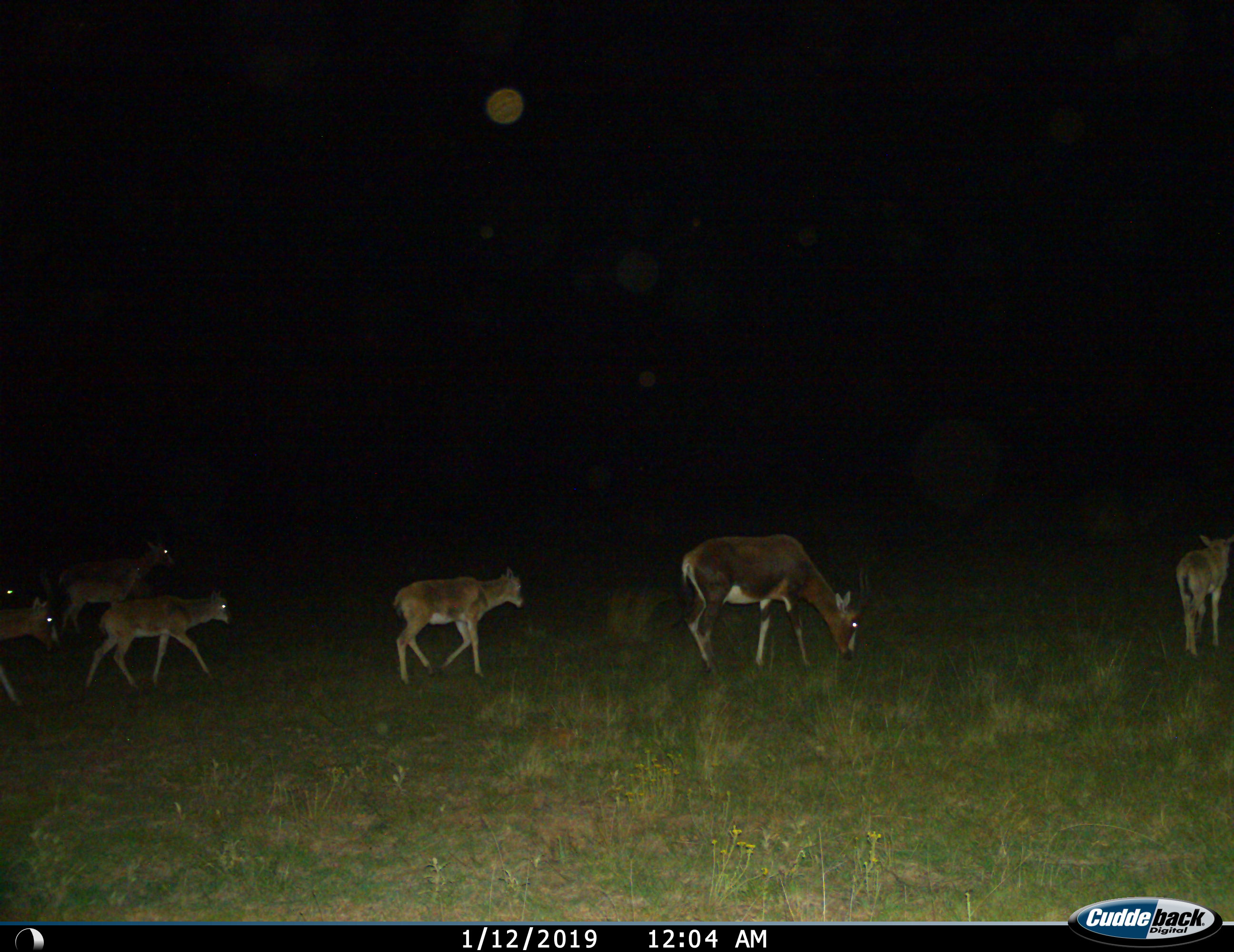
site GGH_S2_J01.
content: unidentified animal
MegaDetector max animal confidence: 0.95